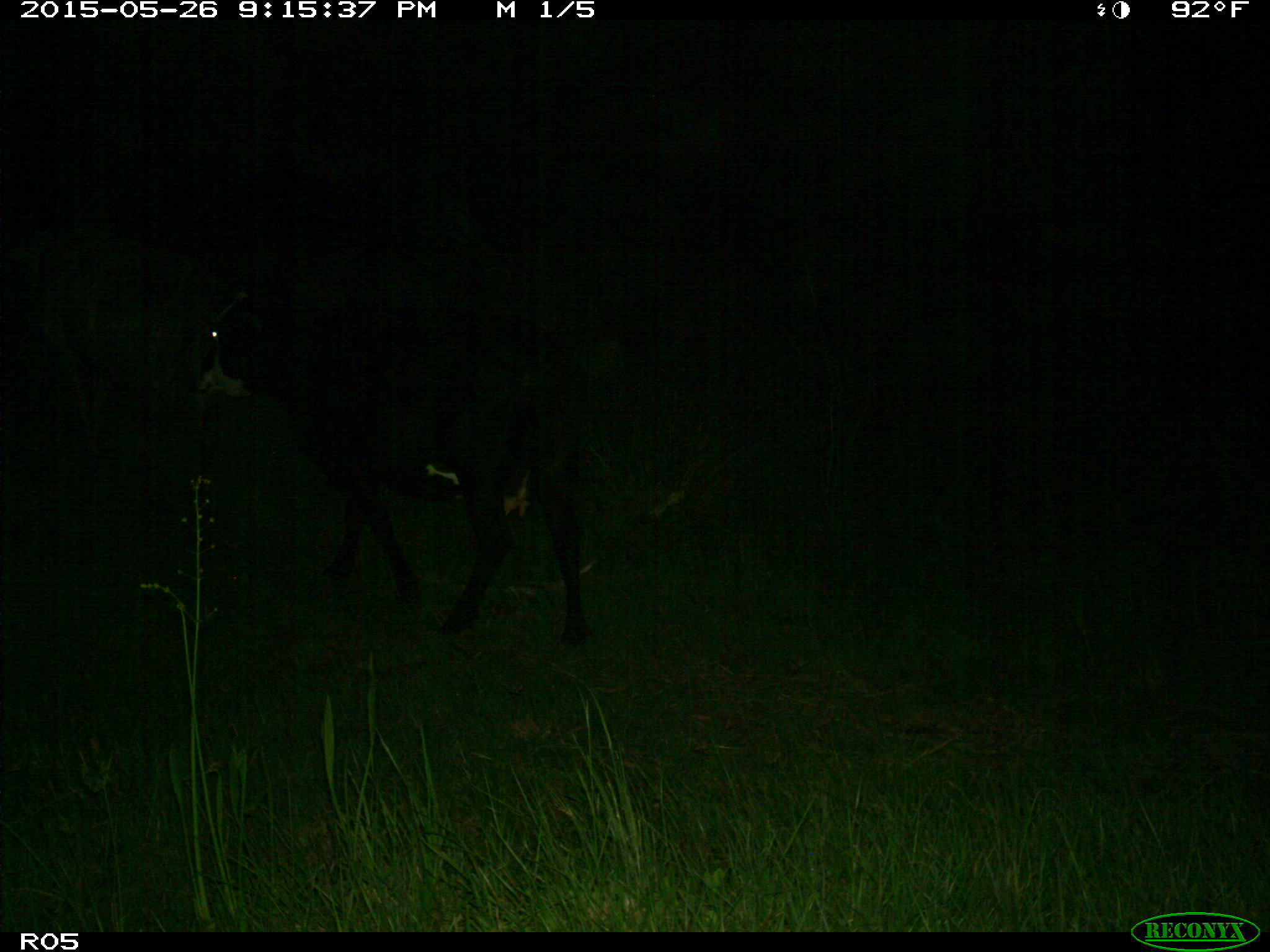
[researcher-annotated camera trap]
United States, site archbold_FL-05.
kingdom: Animalia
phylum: Chordata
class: Mammalia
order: Artiodactyla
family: Bovidae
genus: Bos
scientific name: Bos taurus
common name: domestic cow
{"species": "Bos taurus (domestic cow)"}